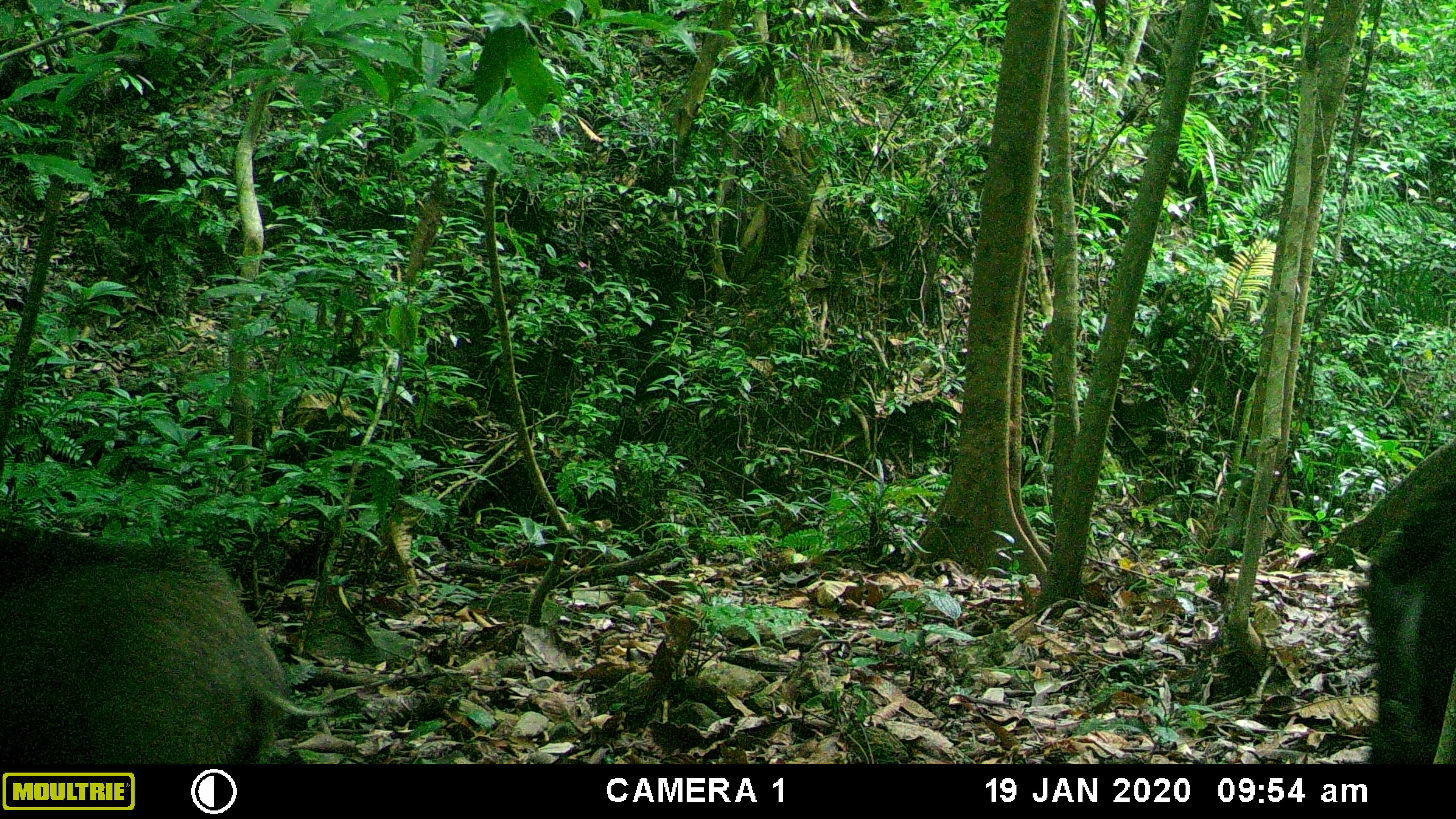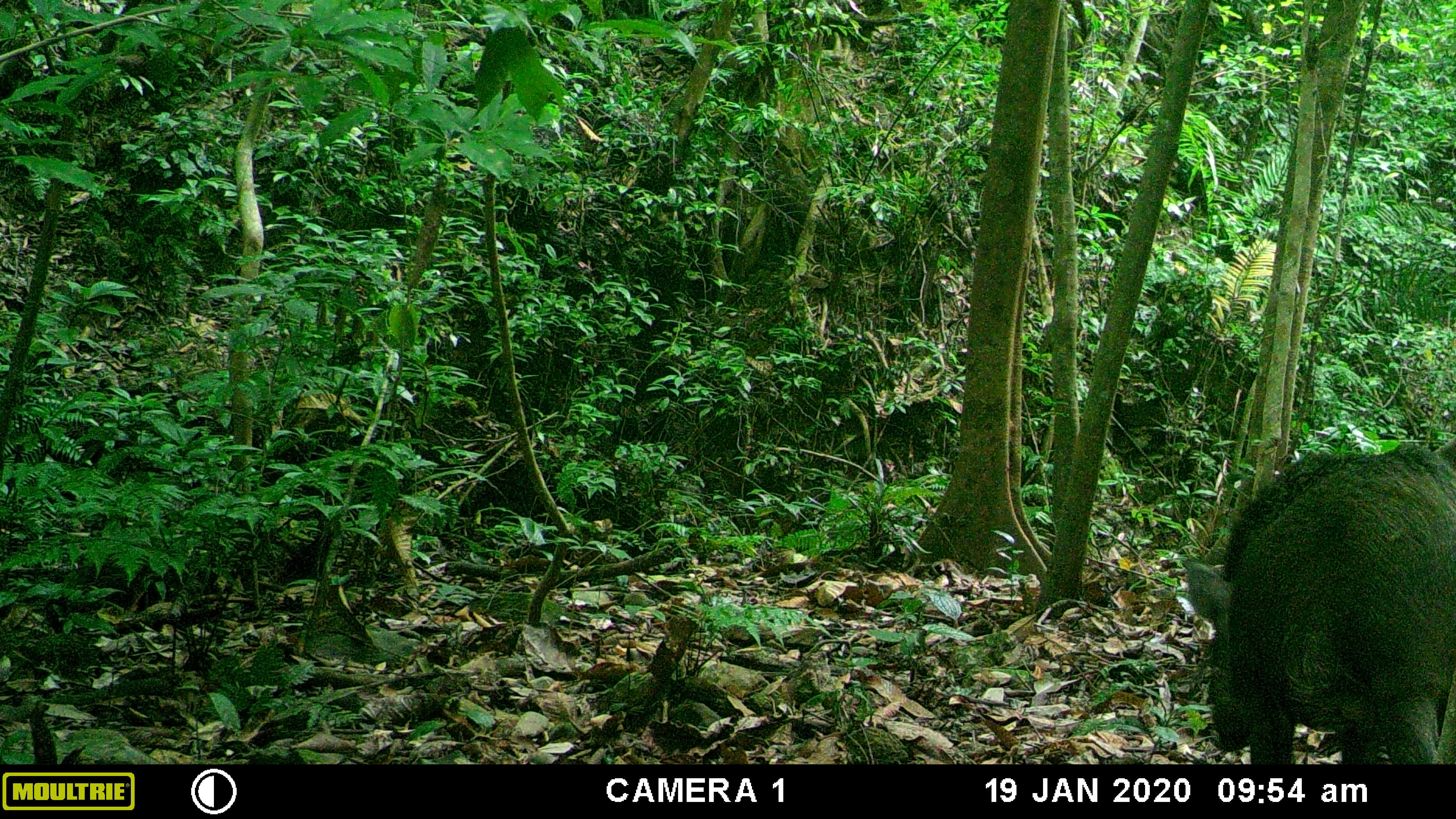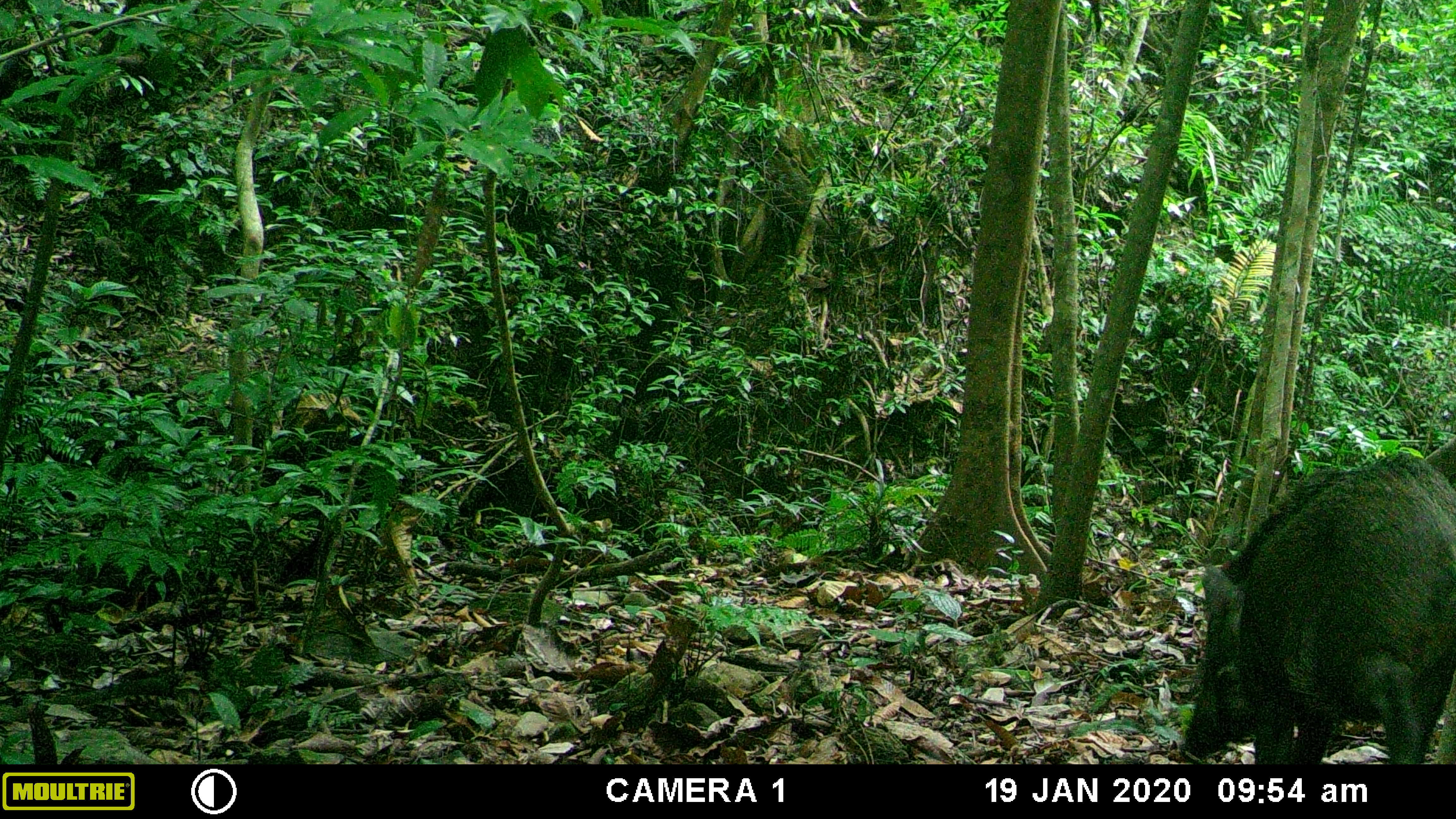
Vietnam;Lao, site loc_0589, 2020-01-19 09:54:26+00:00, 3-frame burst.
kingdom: Animalia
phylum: Chordata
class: Mammalia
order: Artiodactyla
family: Suidae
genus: Sus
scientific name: Sus scrofa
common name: eurasian wild pig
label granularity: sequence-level